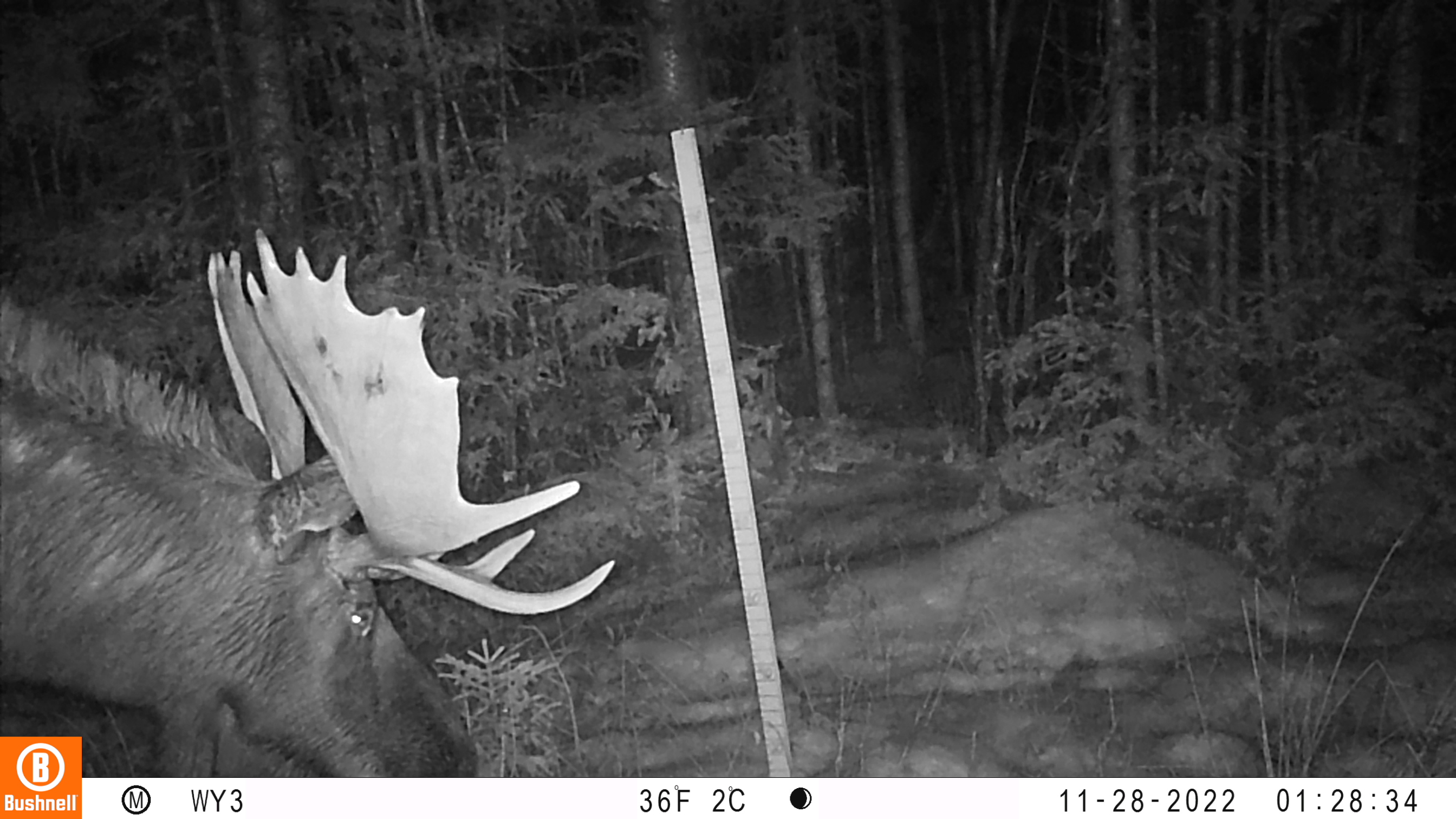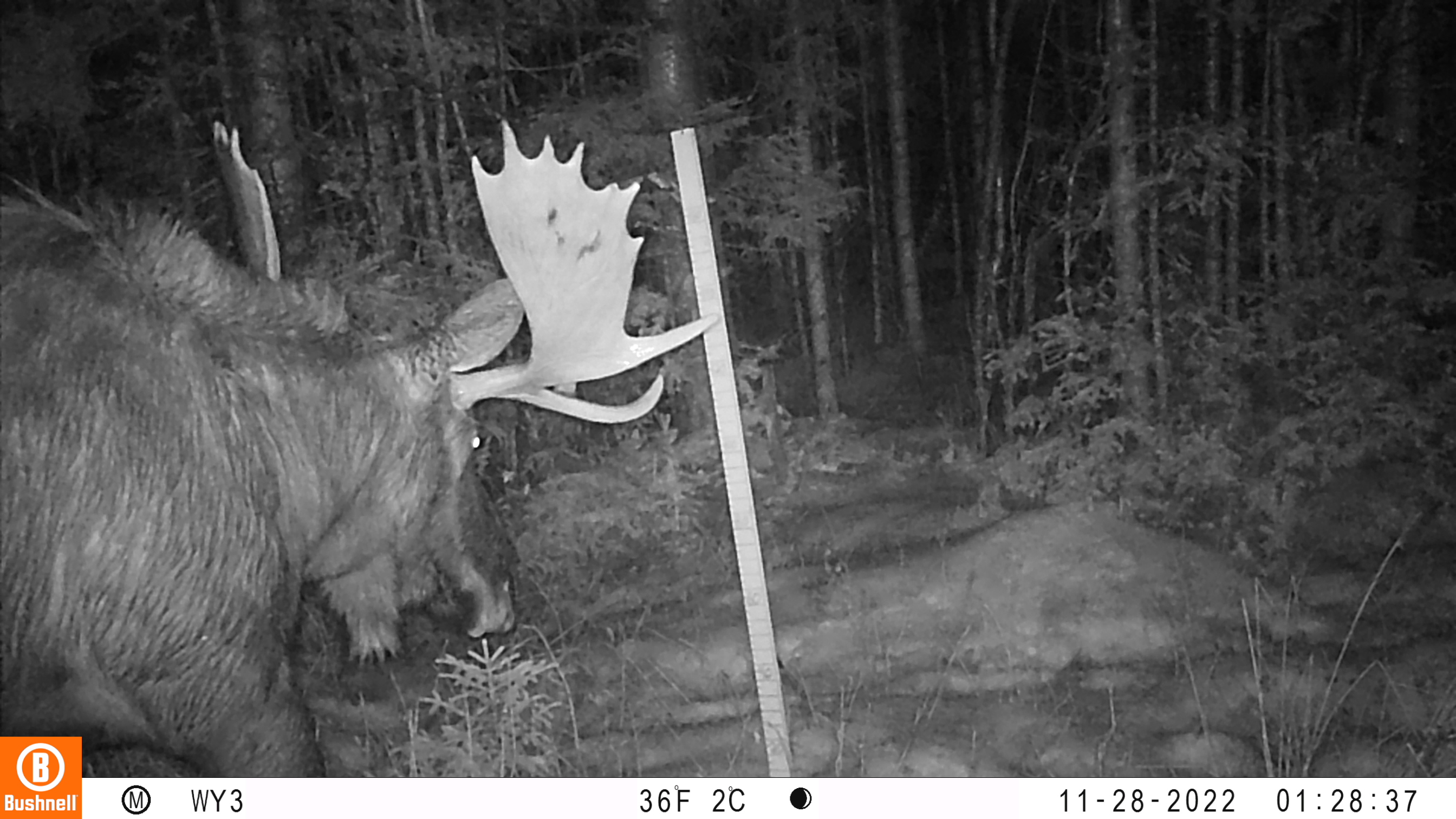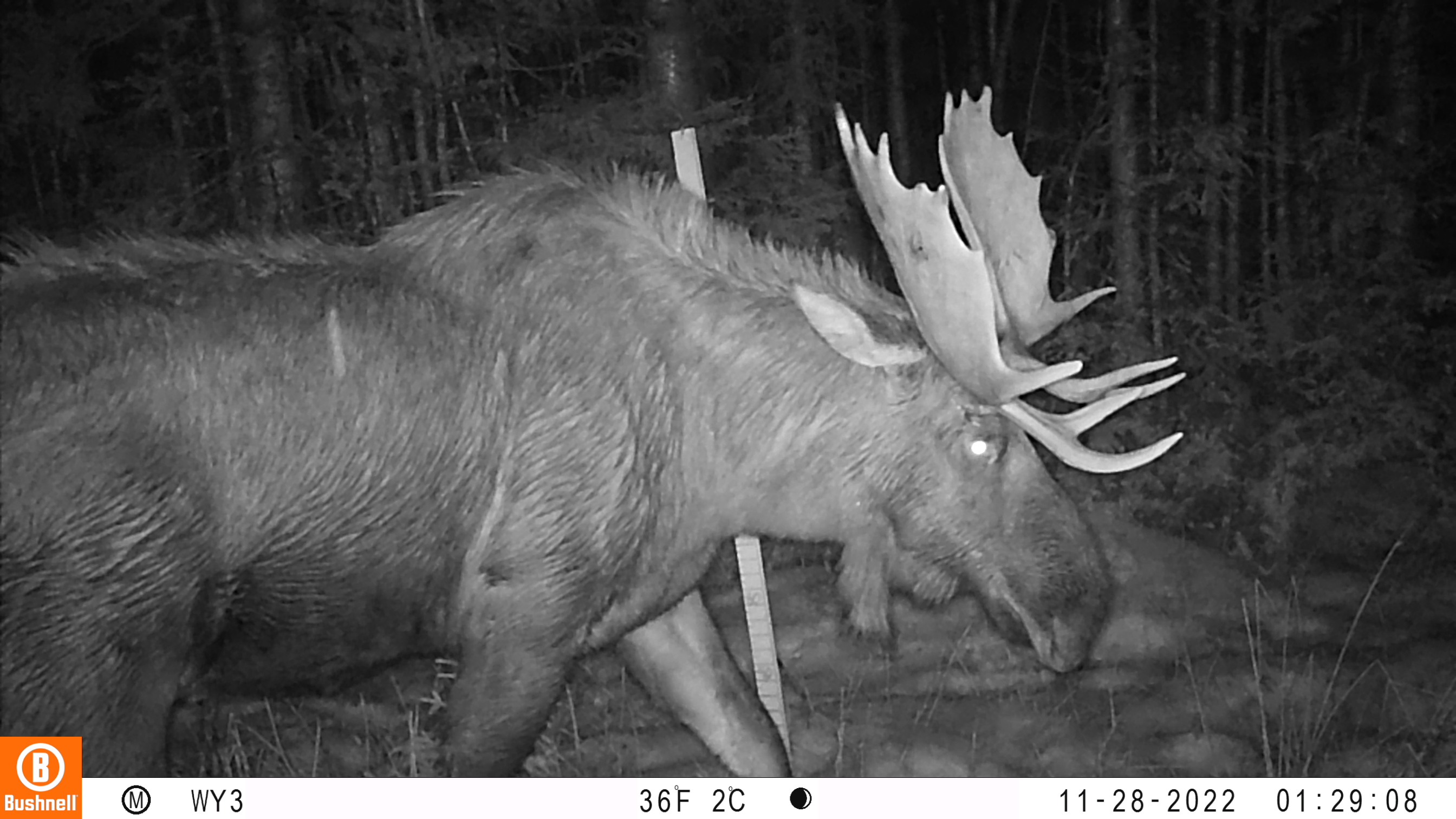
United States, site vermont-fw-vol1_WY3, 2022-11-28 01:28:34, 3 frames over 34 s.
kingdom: Animalia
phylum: Chordata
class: Mammalia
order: Artiodactyla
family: Cervidae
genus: Alces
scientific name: Alces alces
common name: moose